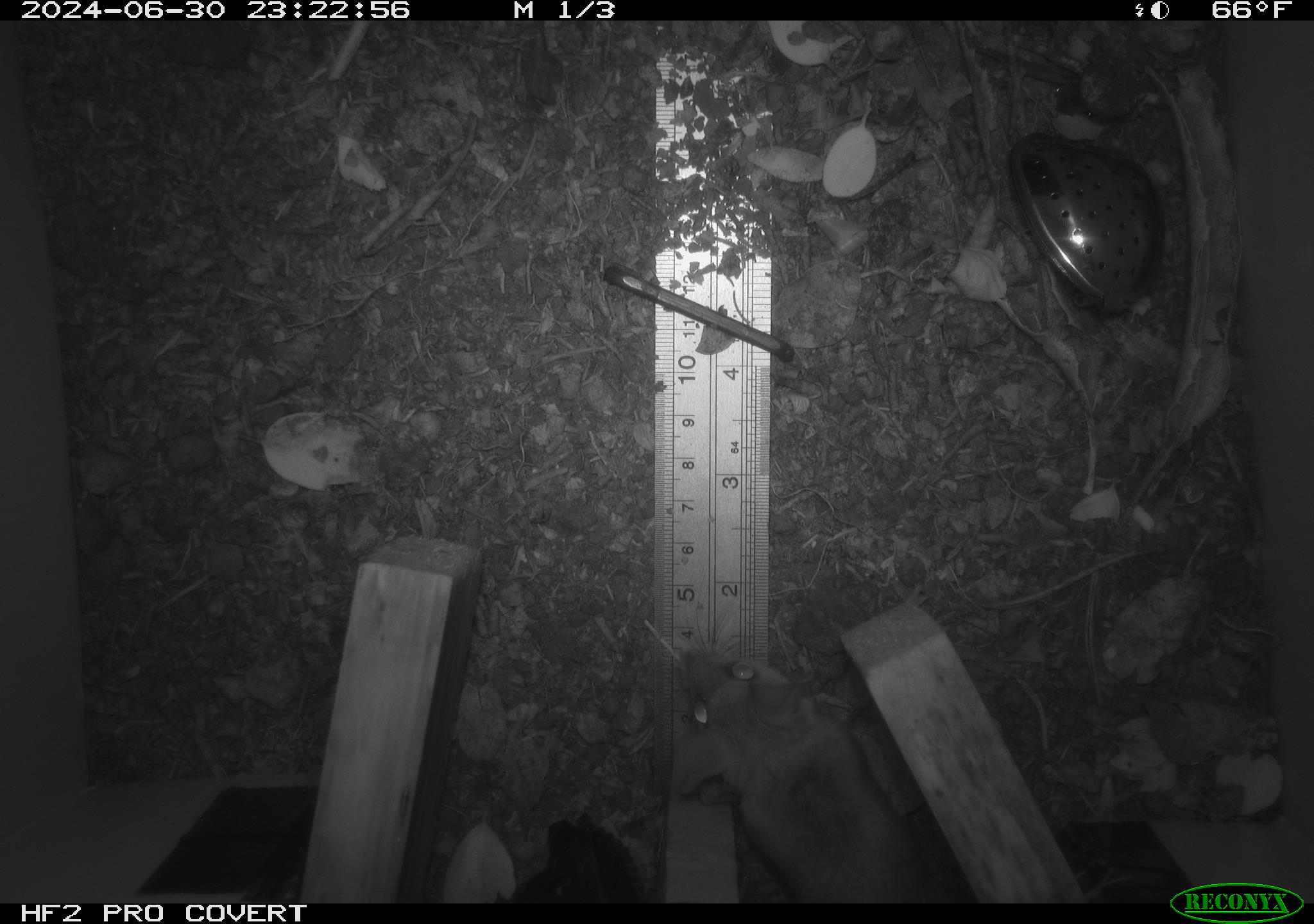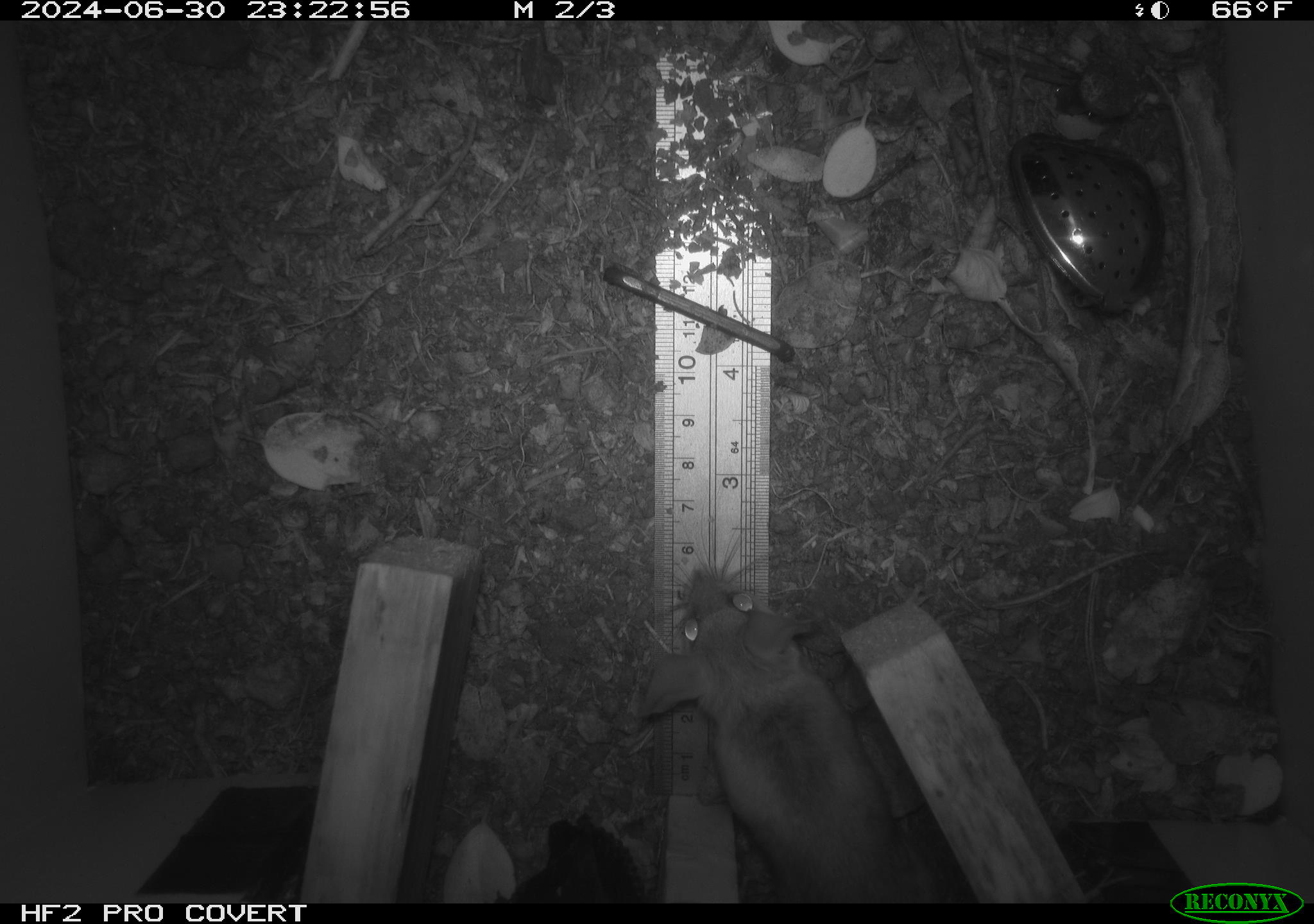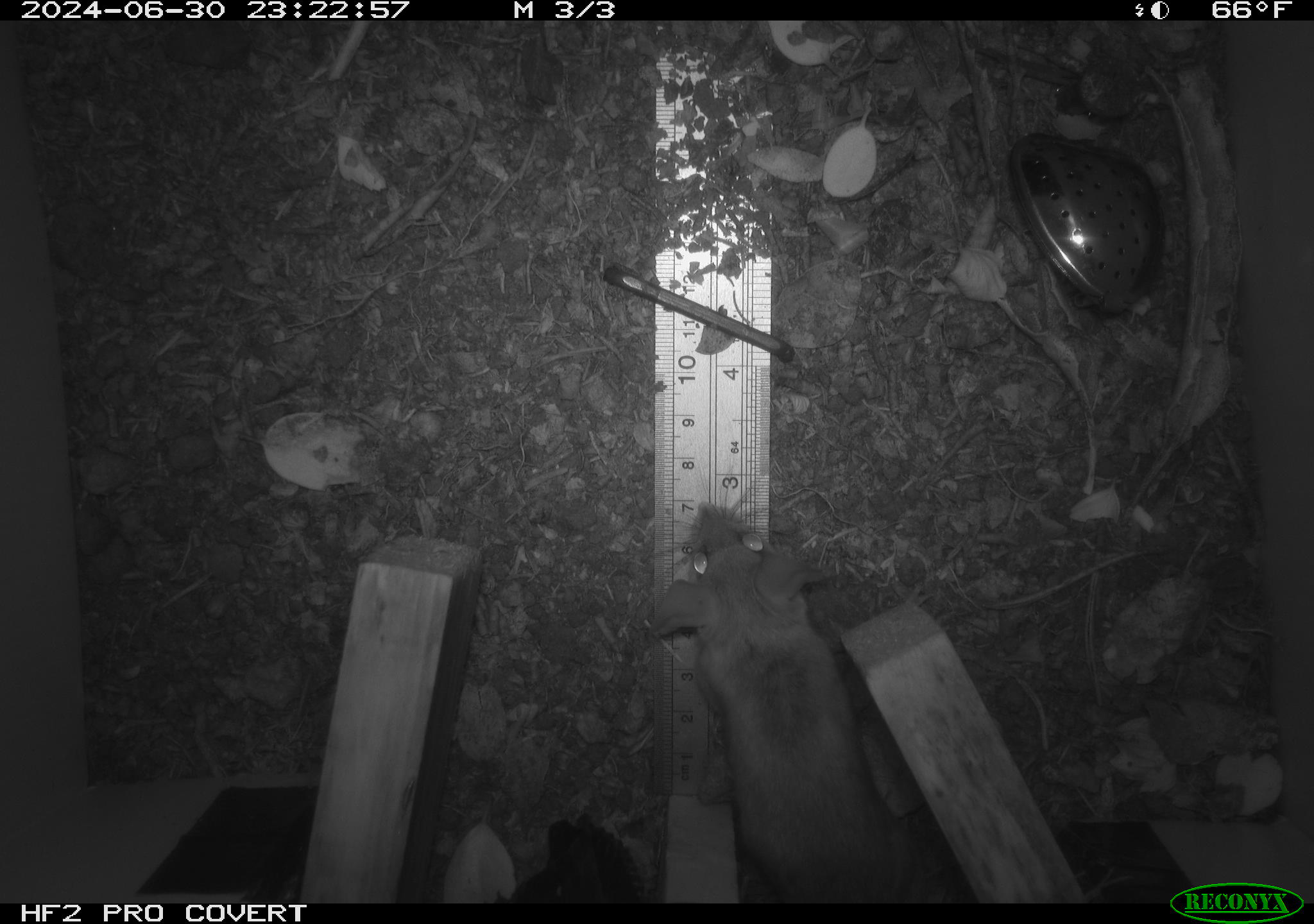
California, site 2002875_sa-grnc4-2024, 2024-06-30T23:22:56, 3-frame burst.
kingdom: Animalia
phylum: Chordata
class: Mammalia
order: Rodentia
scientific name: Rodentia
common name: rodent